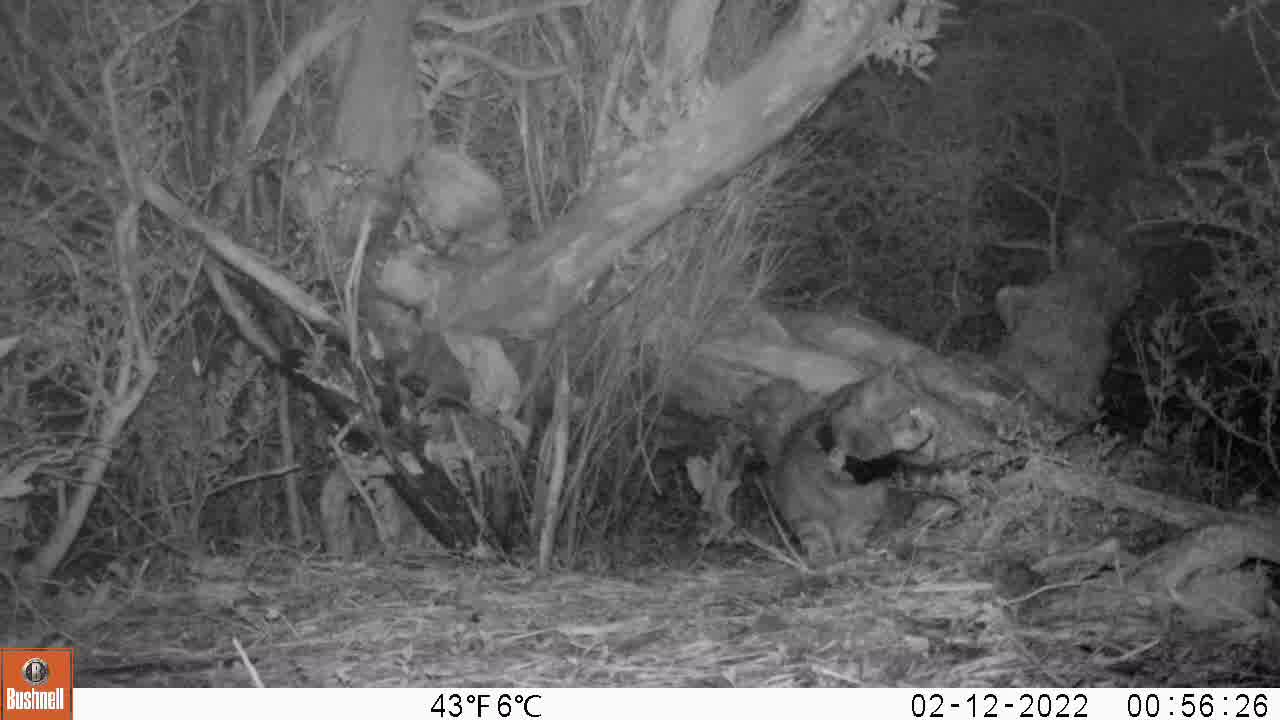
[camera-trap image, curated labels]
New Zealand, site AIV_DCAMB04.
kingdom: Animalia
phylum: Chordata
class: Mammalia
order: Carnivora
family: Felidae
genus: Felis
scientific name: Felis catus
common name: domestic cat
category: cat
Cat (domestic cat) (Felis catus).